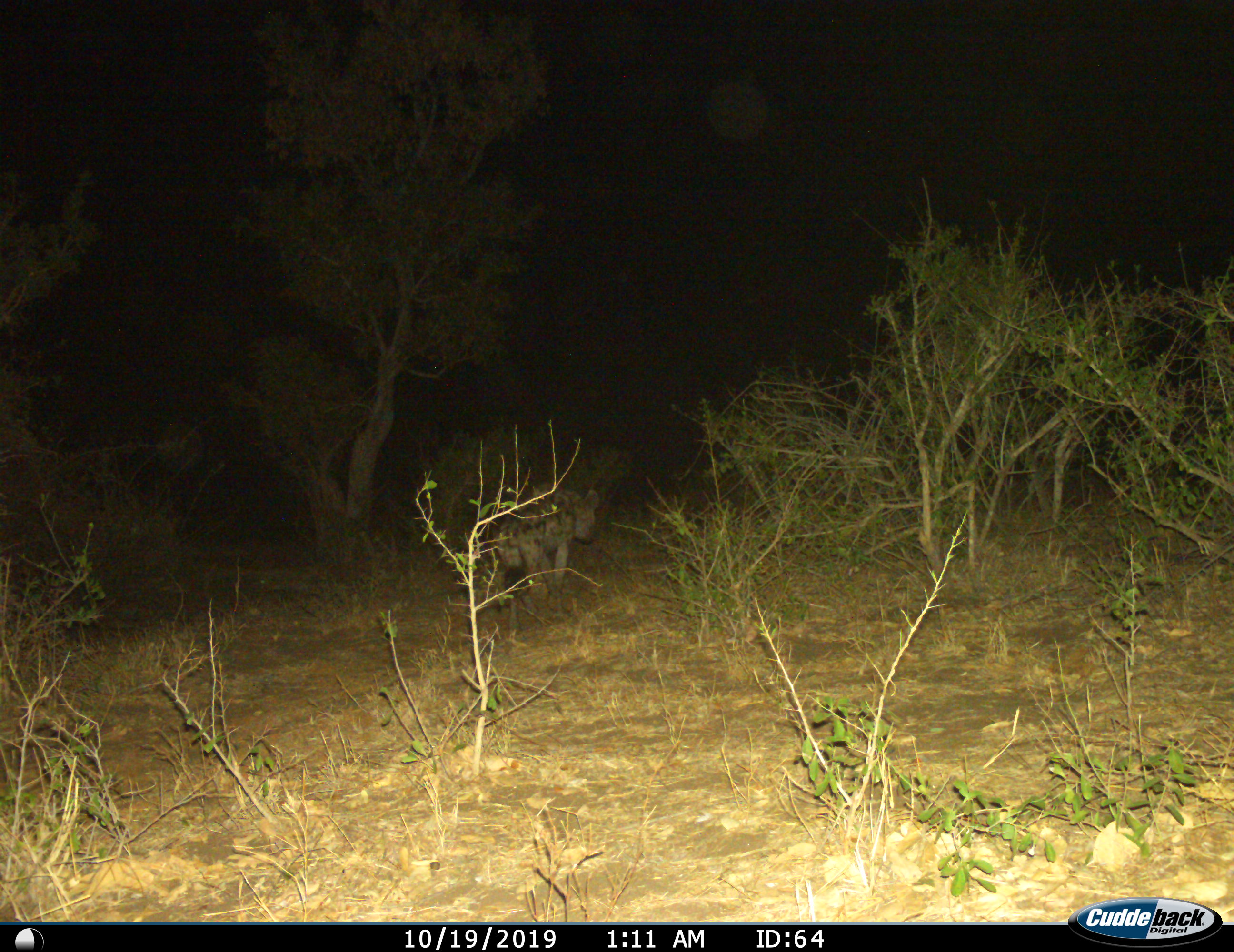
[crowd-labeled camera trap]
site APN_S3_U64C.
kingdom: Animalia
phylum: Chordata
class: Mammalia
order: Carnivora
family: Hyaenidae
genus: Crocuta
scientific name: Crocuta crocuta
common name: spotted hyena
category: hyenaspotted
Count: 1.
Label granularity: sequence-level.